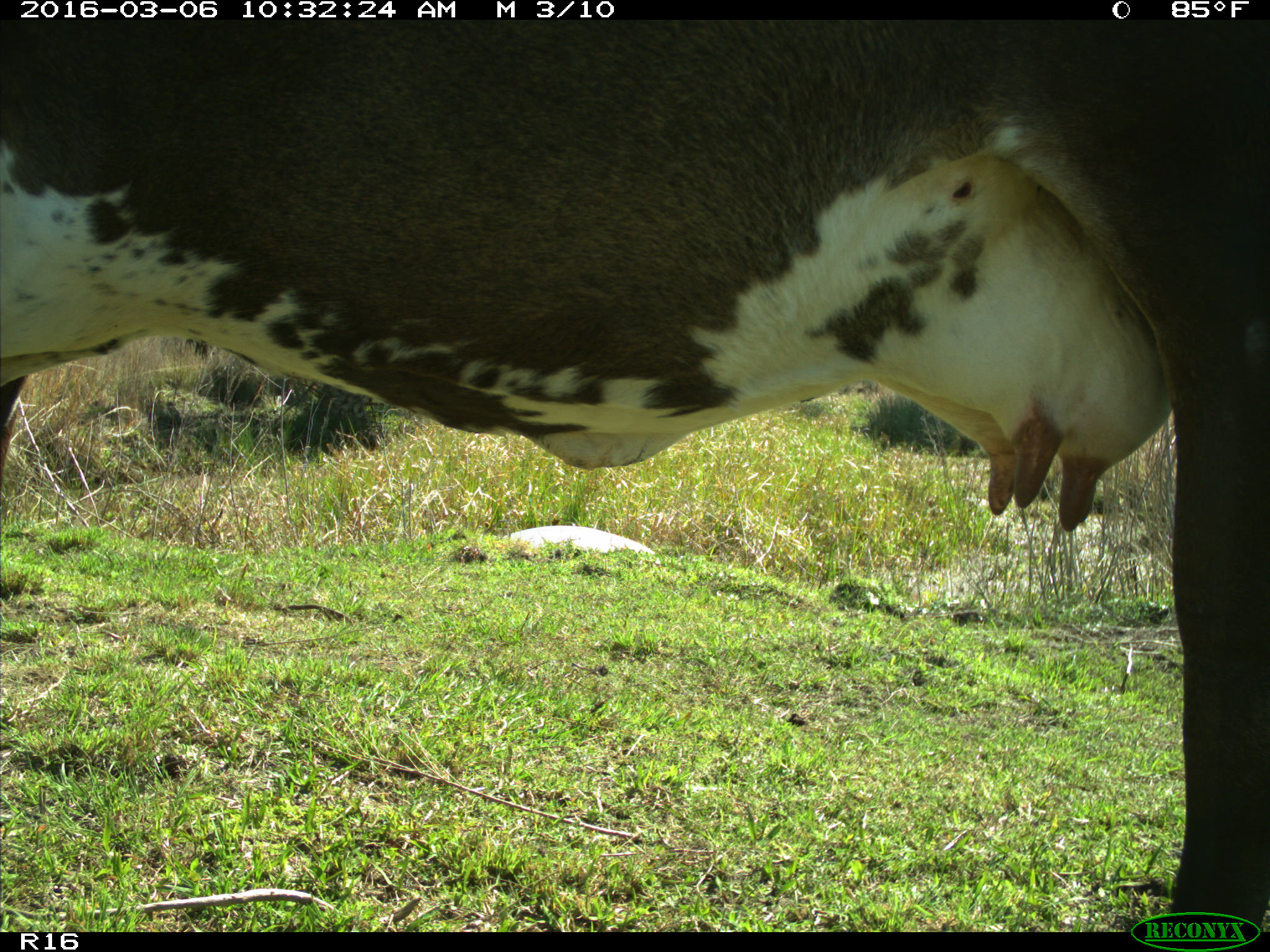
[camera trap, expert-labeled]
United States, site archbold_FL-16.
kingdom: Animalia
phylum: Chordata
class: Mammalia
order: Artiodactyla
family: Bovidae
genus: Bos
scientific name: Bos taurus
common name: domestic cow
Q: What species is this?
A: Bos taurus (domestic cow).